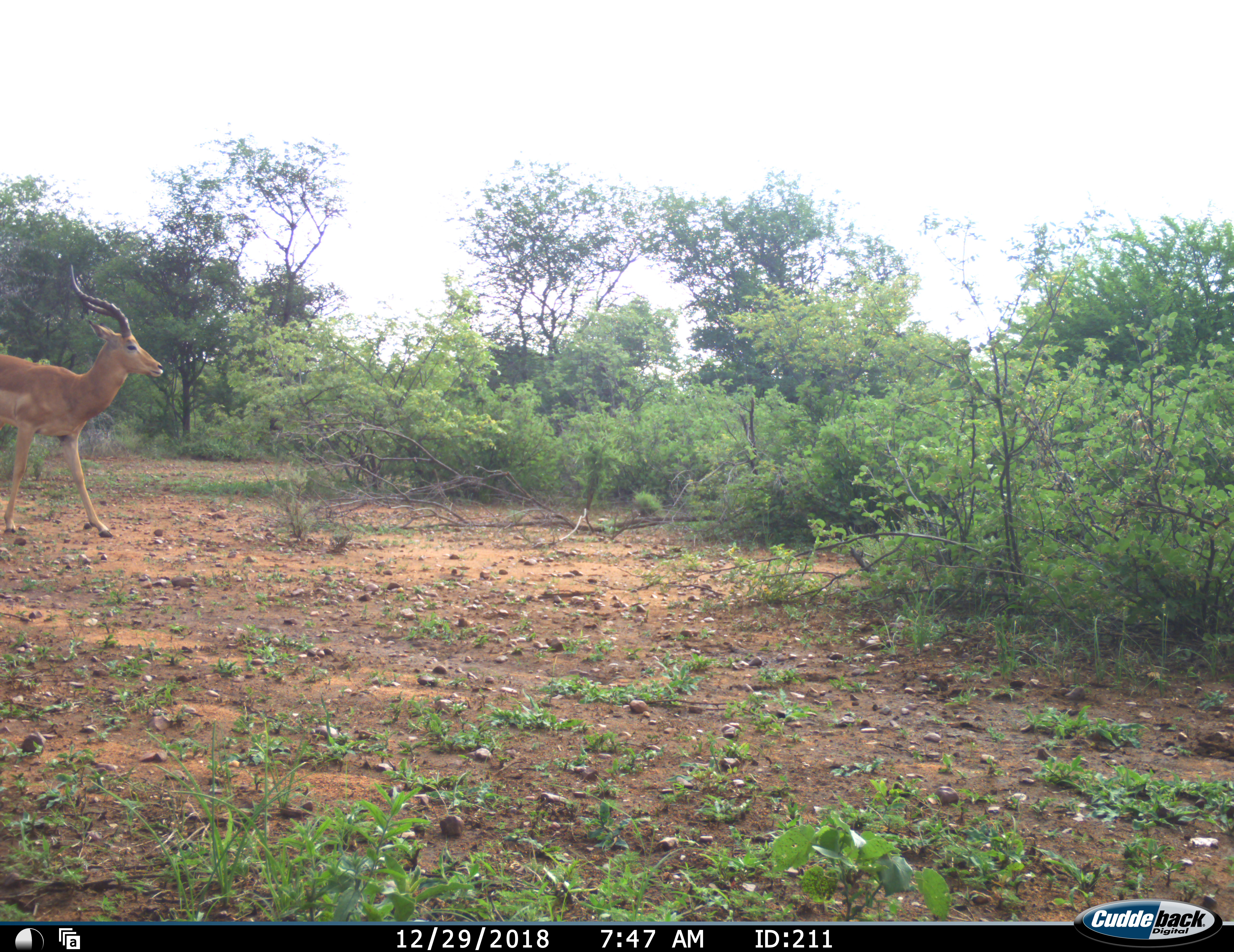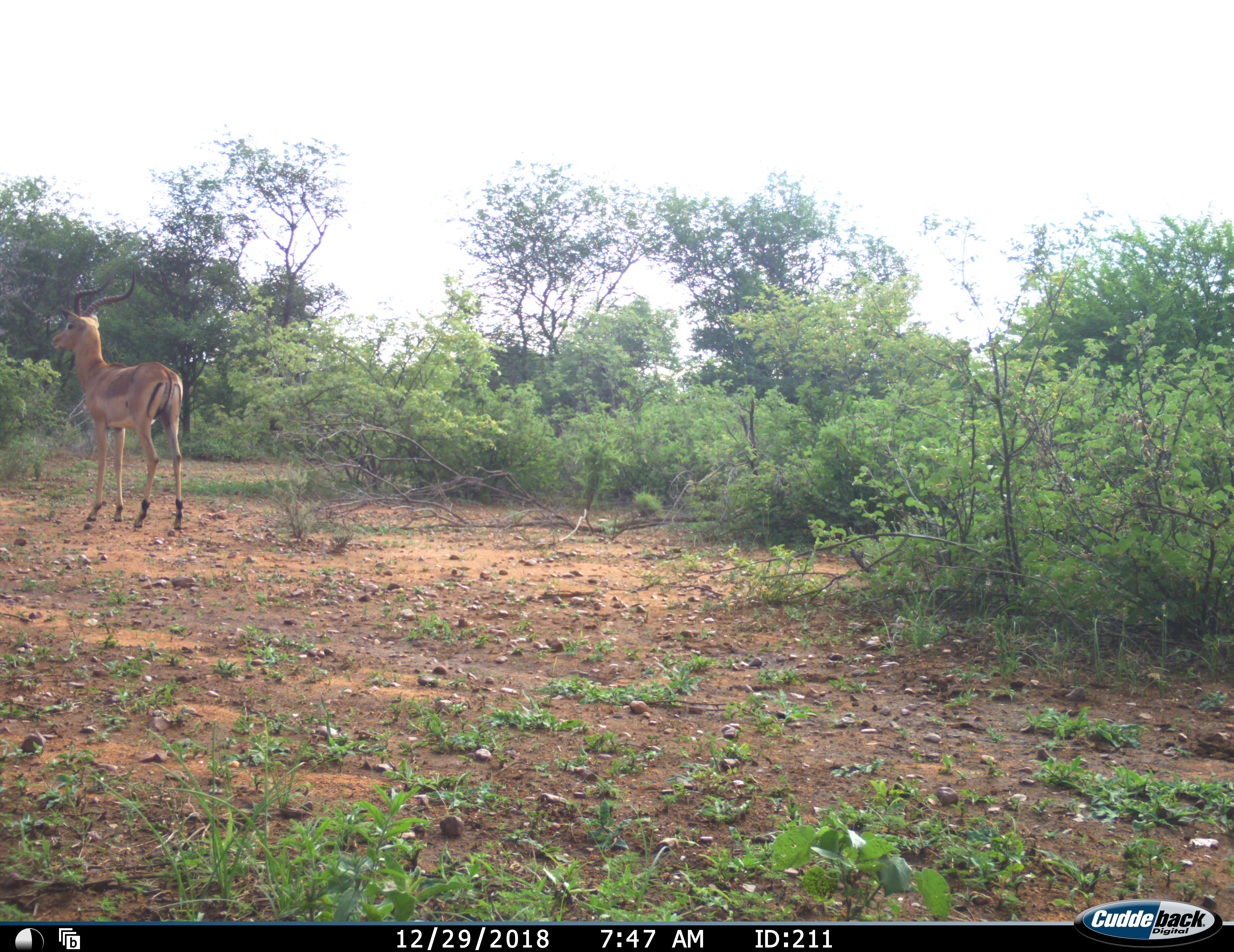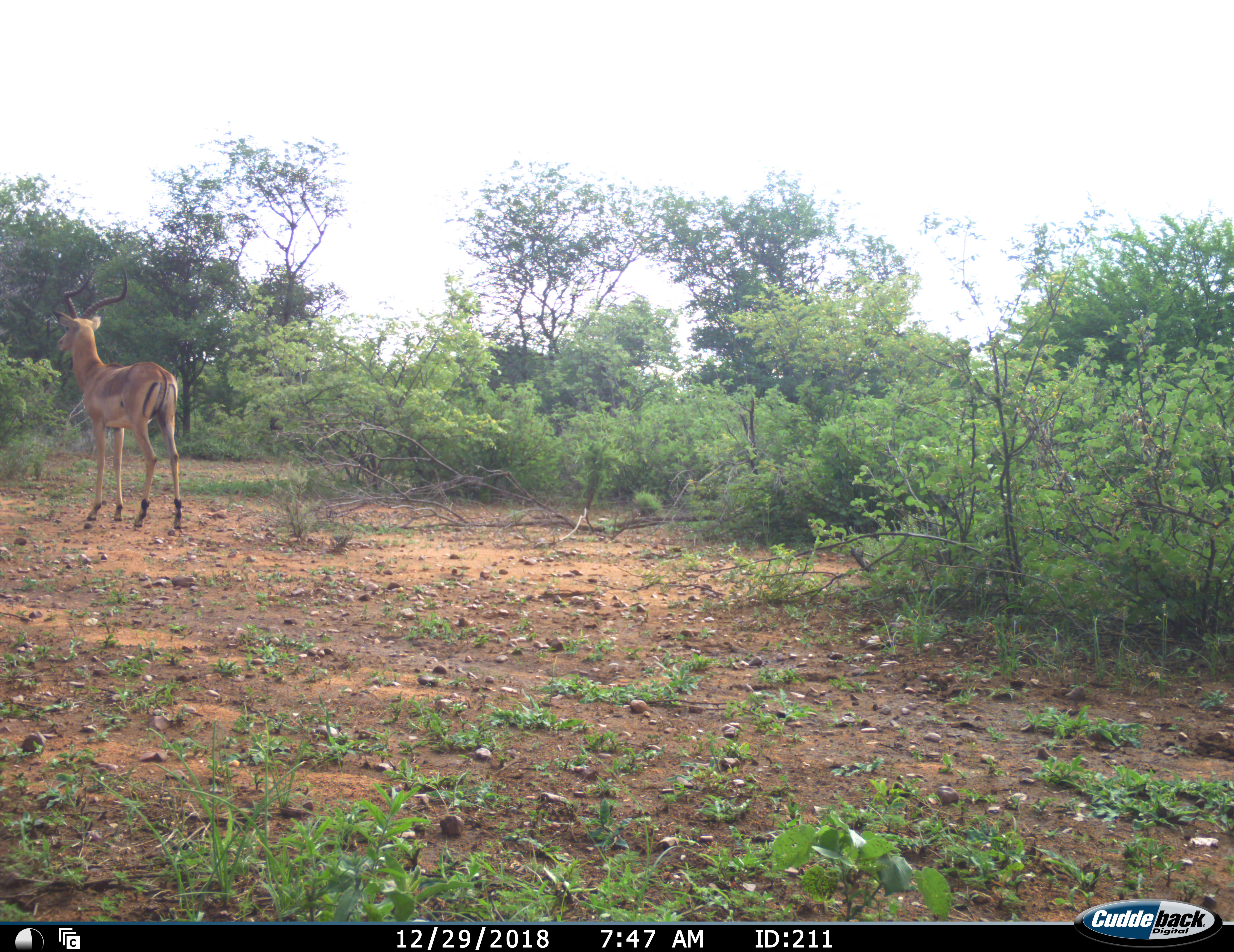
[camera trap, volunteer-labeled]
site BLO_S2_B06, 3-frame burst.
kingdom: Animalia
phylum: Chordata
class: Mammalia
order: Artiodactyla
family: Bovidae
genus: Aepyceros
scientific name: Aepyceros melampus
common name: impala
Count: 1.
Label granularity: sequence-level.